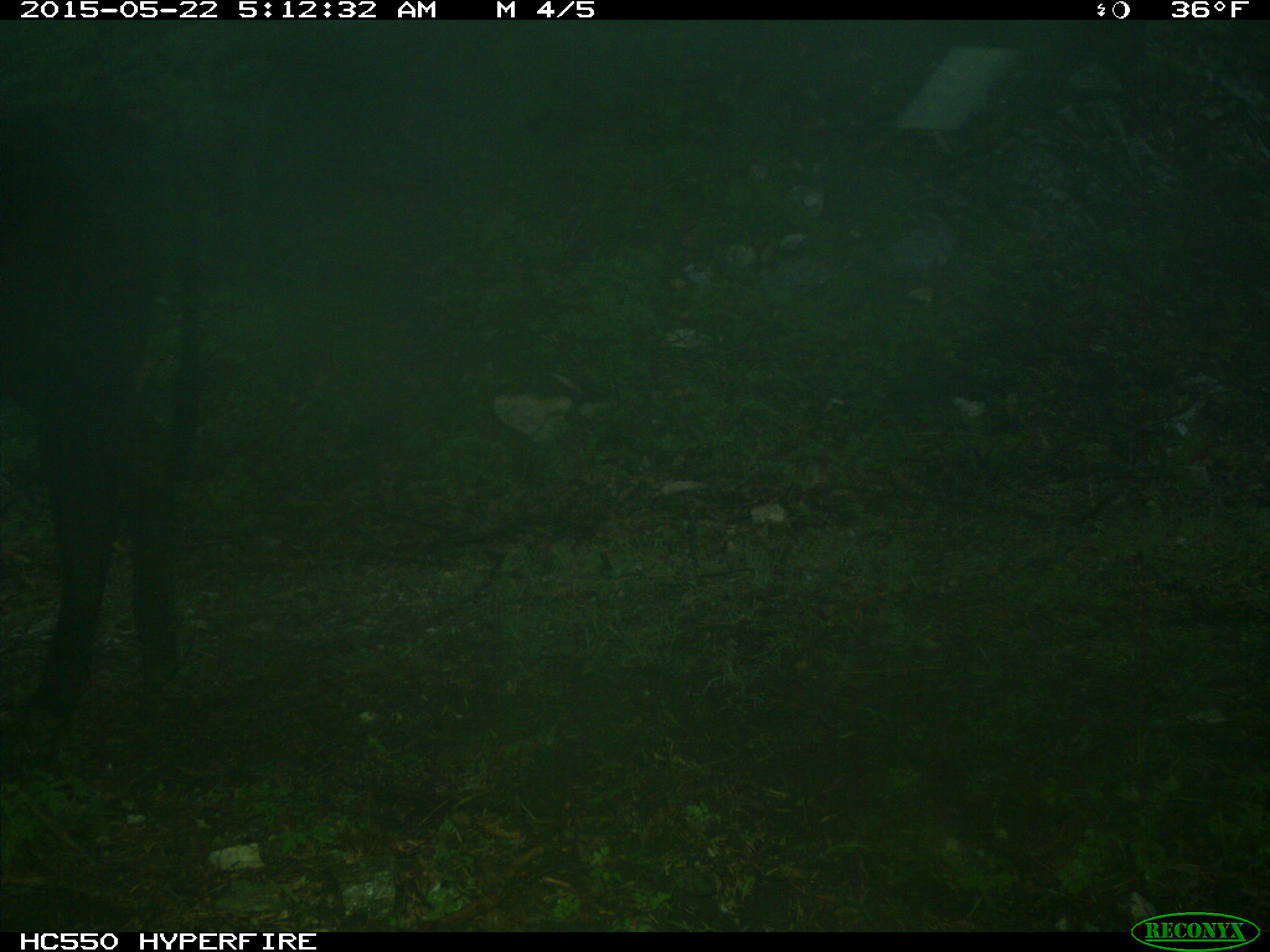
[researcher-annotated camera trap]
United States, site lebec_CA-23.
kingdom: Animalia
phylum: Chordata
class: Mammalia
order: Artiodactyla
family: Bovidae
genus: Bos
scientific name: Bos taurus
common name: domestic cow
Bos taurus (domestic cow).